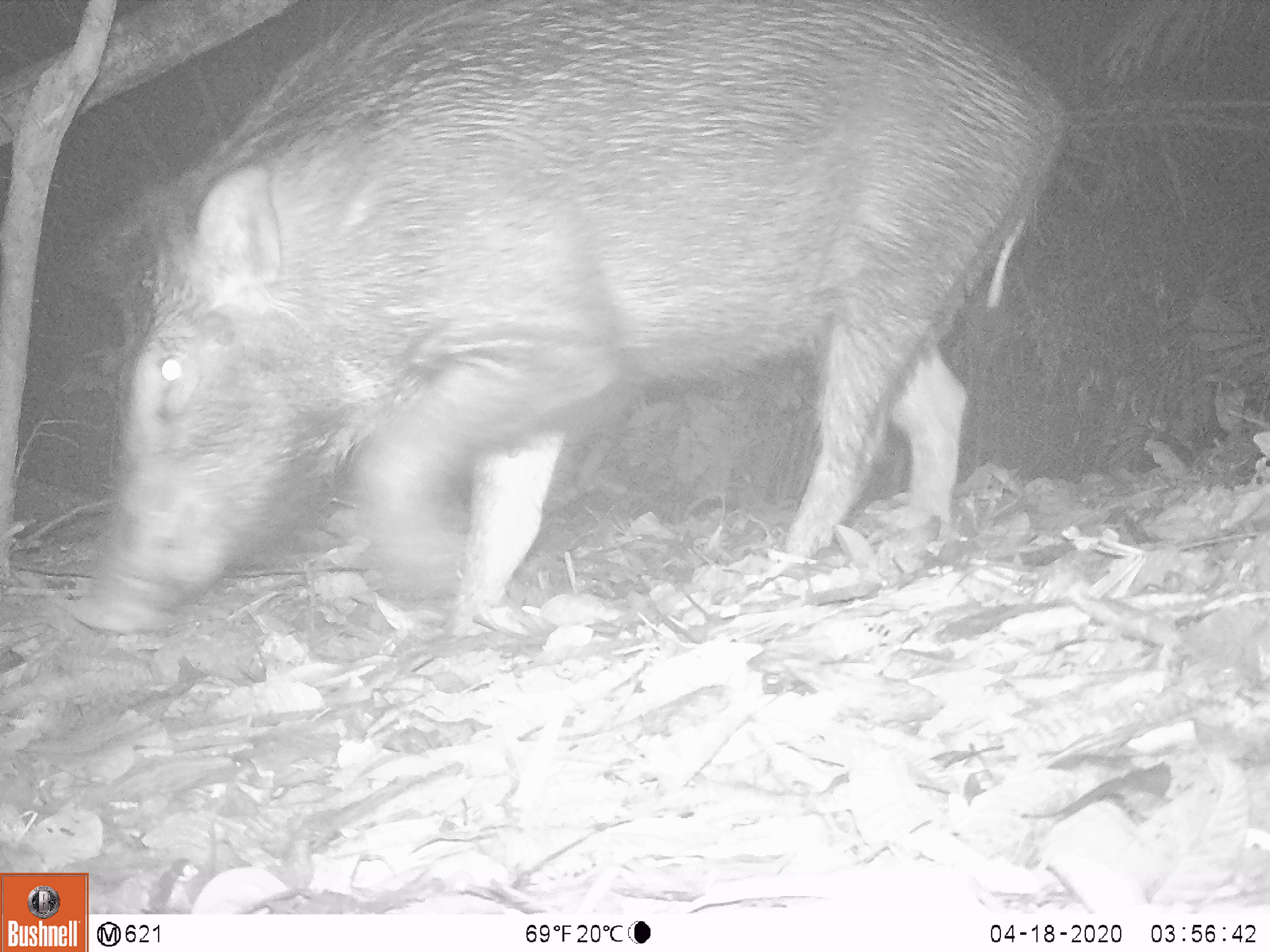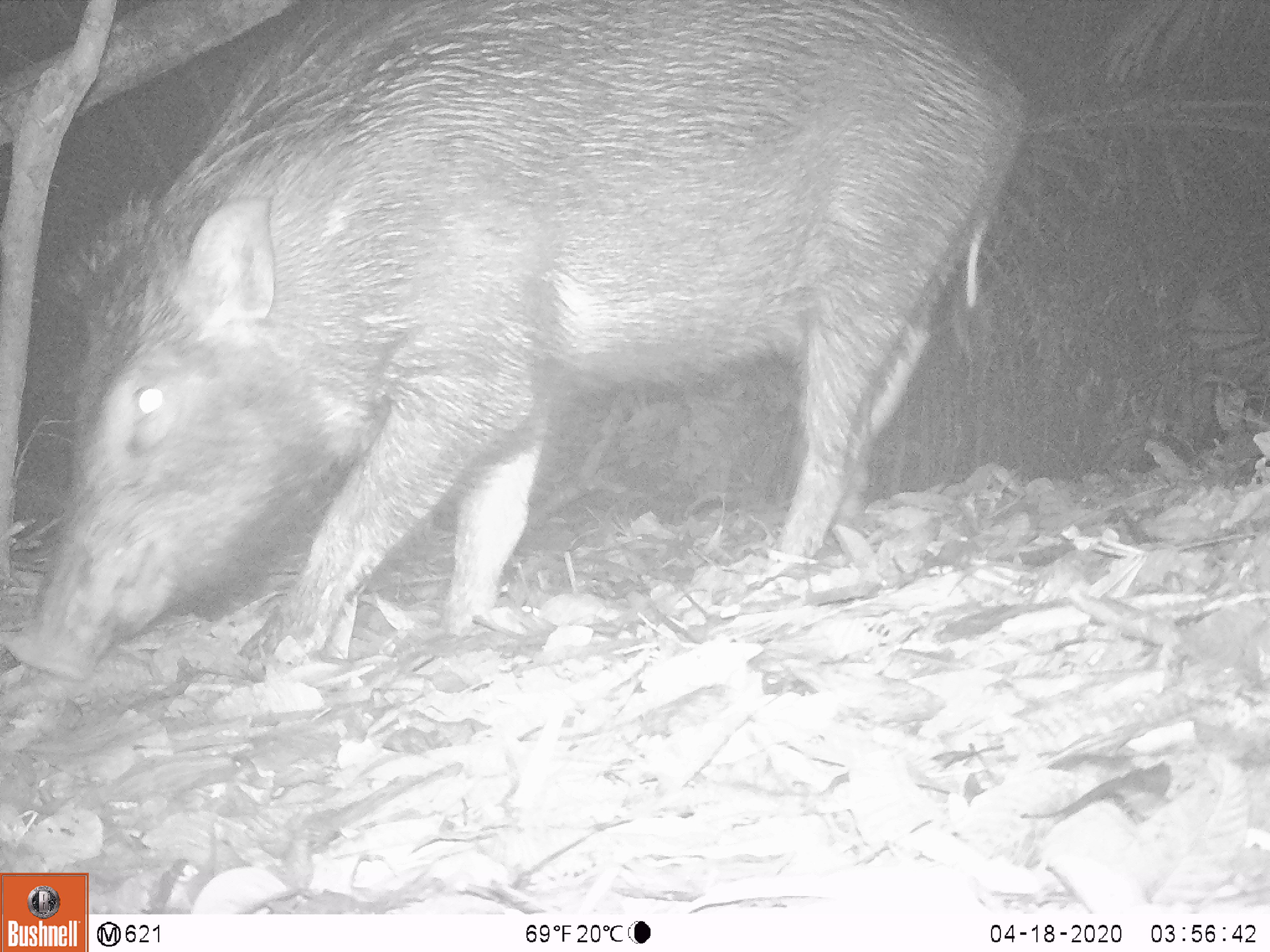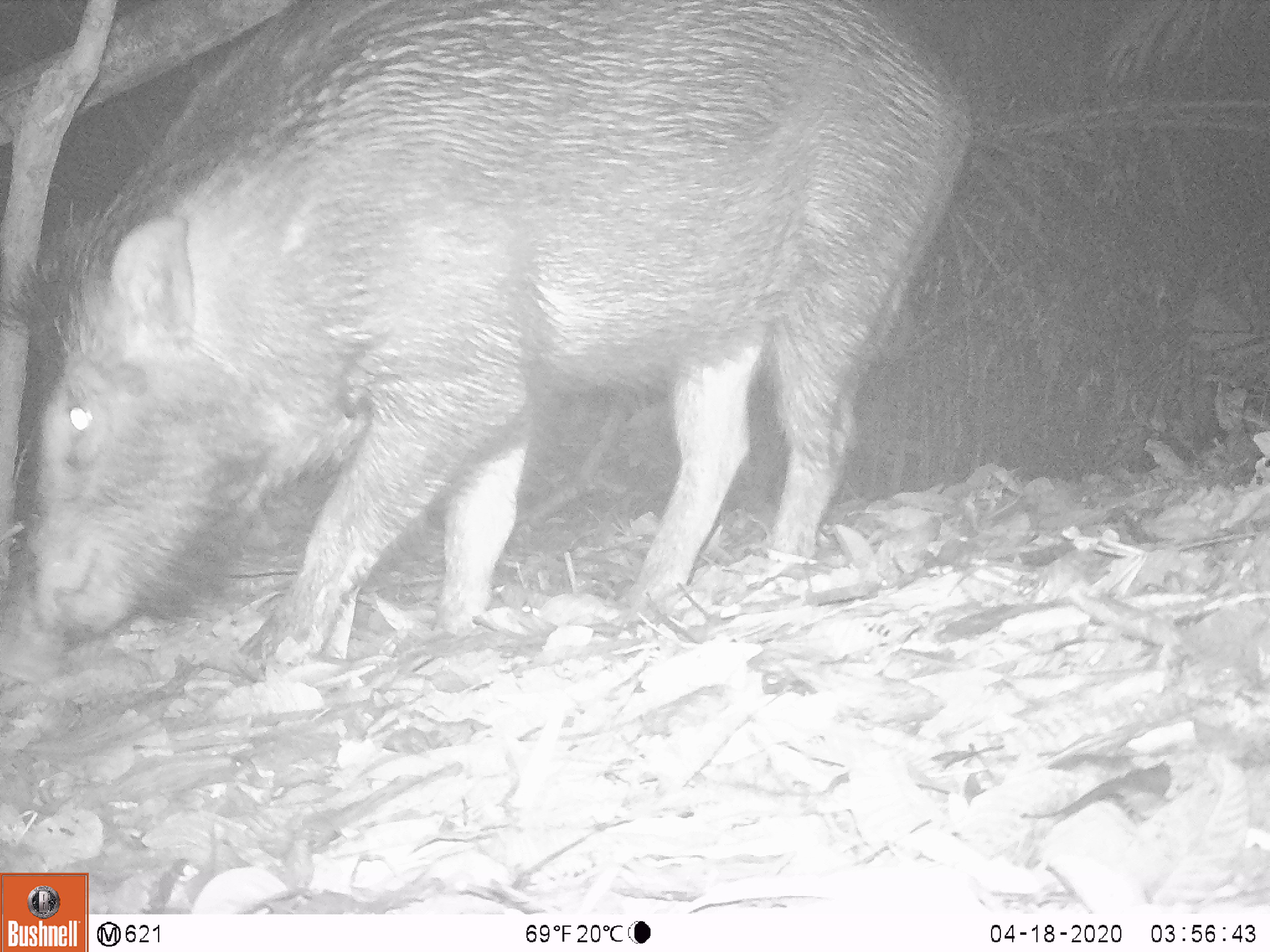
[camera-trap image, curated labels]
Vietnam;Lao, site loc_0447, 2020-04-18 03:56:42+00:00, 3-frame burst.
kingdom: Animalia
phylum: Chordata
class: Mammalia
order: Artiodactyla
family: Suidae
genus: Sus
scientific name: Sus scrofa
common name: eurasian wild pig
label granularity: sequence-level